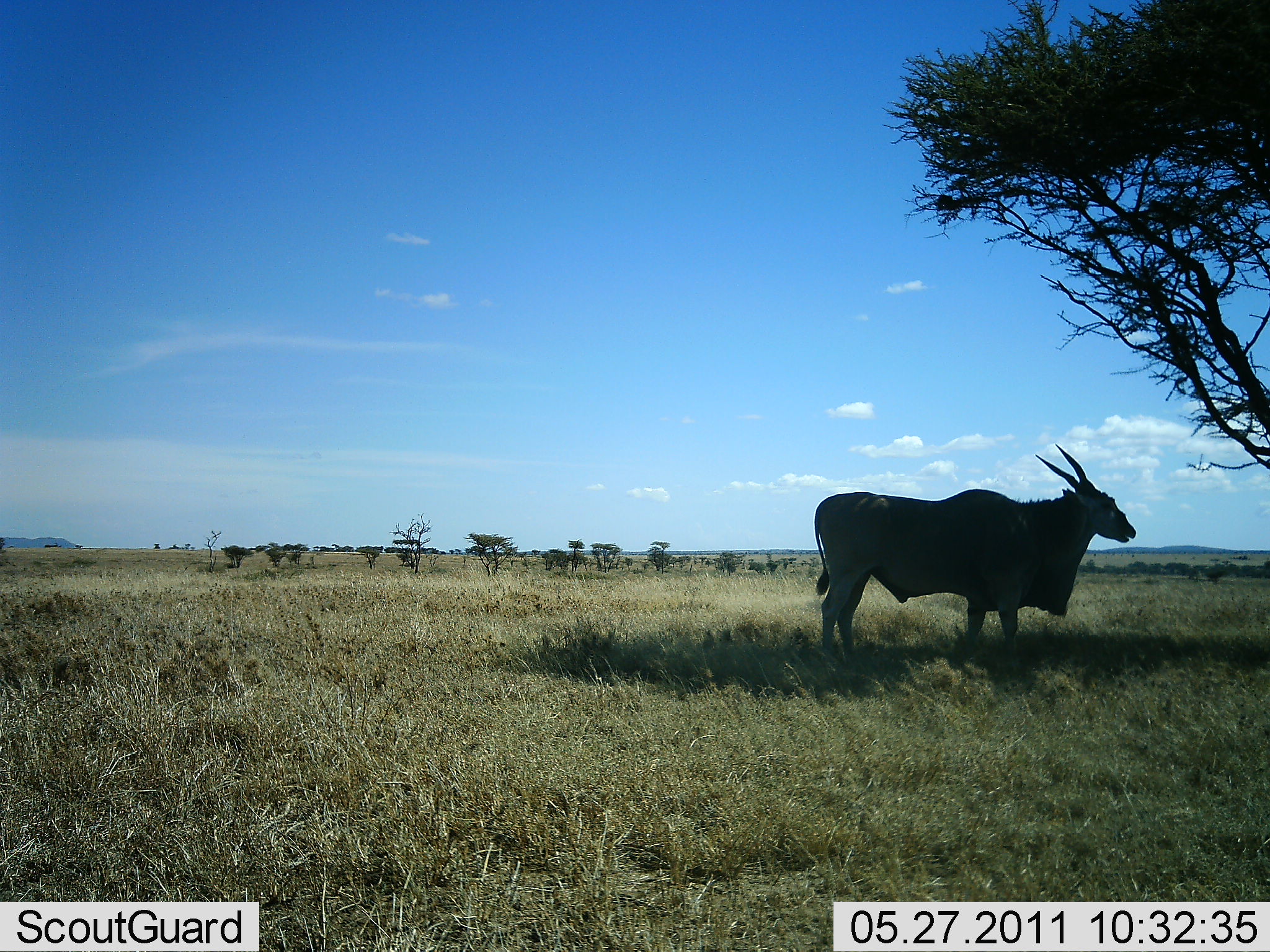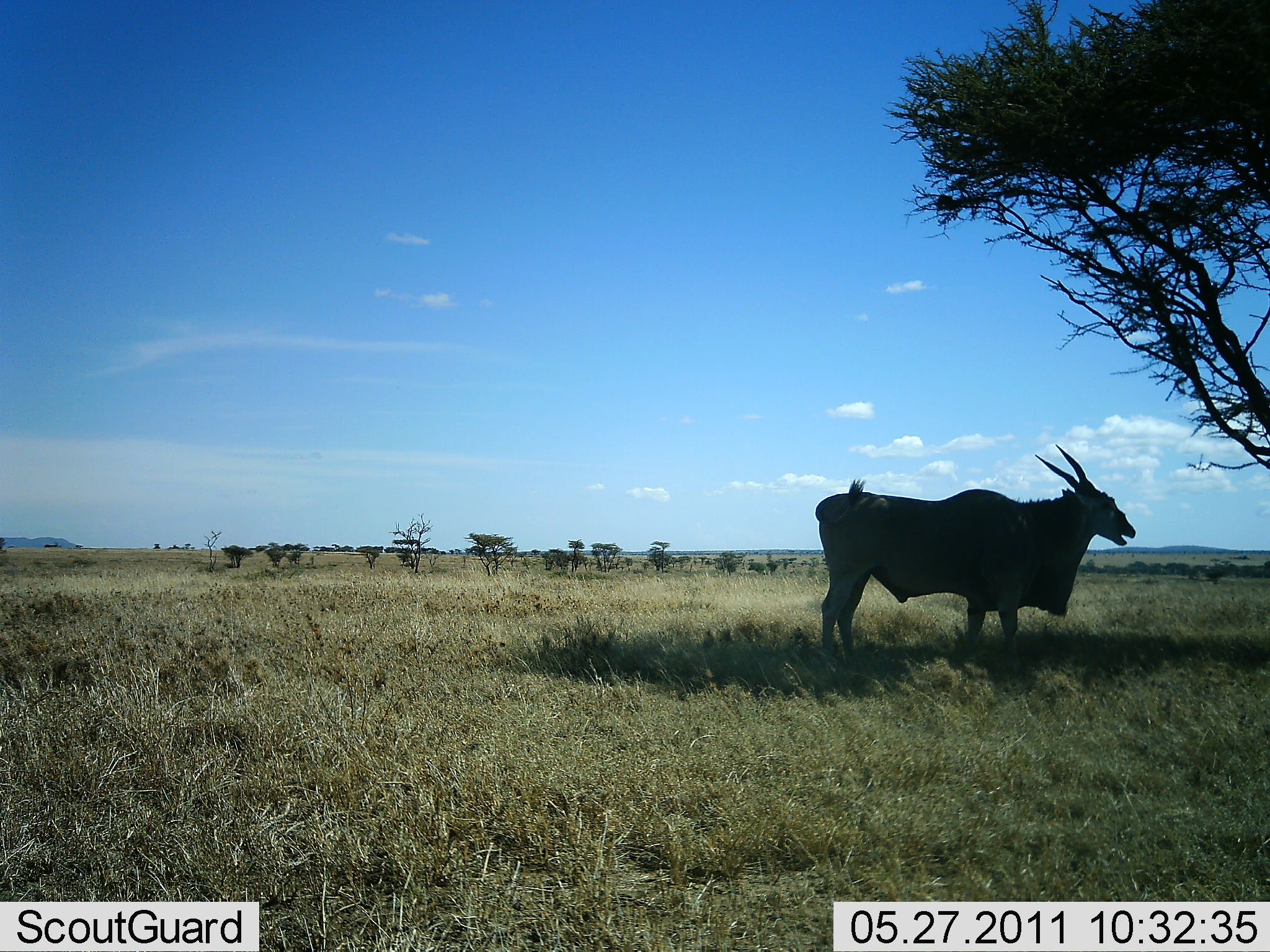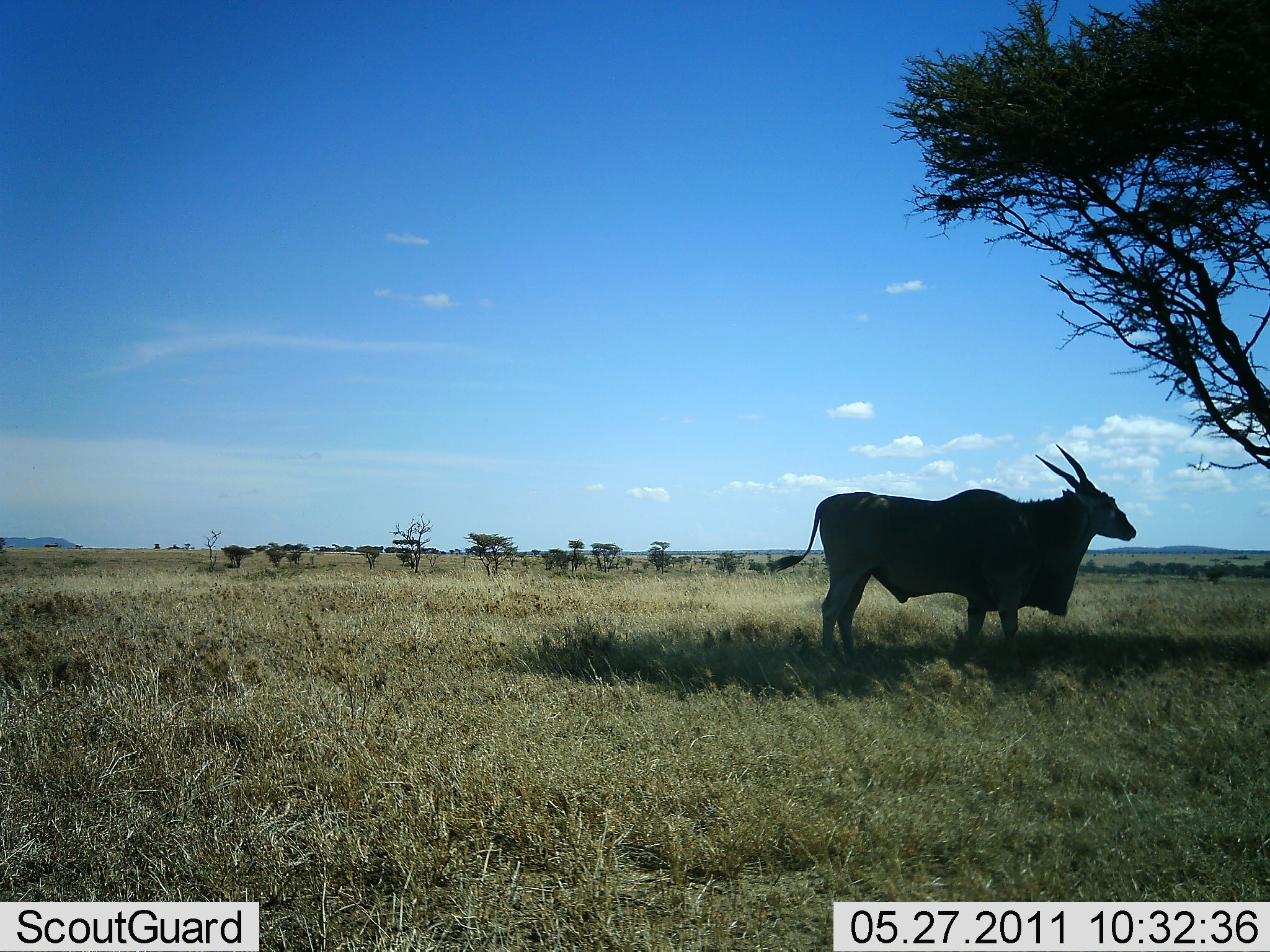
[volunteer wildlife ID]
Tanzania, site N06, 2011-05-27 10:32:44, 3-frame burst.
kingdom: Animalia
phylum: Chordata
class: Mammalia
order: Artiodactyla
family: Bovidae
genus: Tragelaphus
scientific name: Tragelaphus oryx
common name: eland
Eland (Tragelaphus oryx), count 1. Behavior (volunteer vote fractions): standing 100%, resting 0%, moving 8%, interacting 0%. Young present (vote fraction): 0%. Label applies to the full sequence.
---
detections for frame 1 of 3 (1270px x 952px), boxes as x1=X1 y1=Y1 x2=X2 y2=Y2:
animal: x1=813 y1=442 x2=1139 y2=687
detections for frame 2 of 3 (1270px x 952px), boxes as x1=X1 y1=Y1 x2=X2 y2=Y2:
animal: x1=812 y1=442 x2=1137 y2=689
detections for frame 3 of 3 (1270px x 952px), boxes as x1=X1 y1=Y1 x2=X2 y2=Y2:
animal: x1=768 y1=442 x2=1137 y2=668